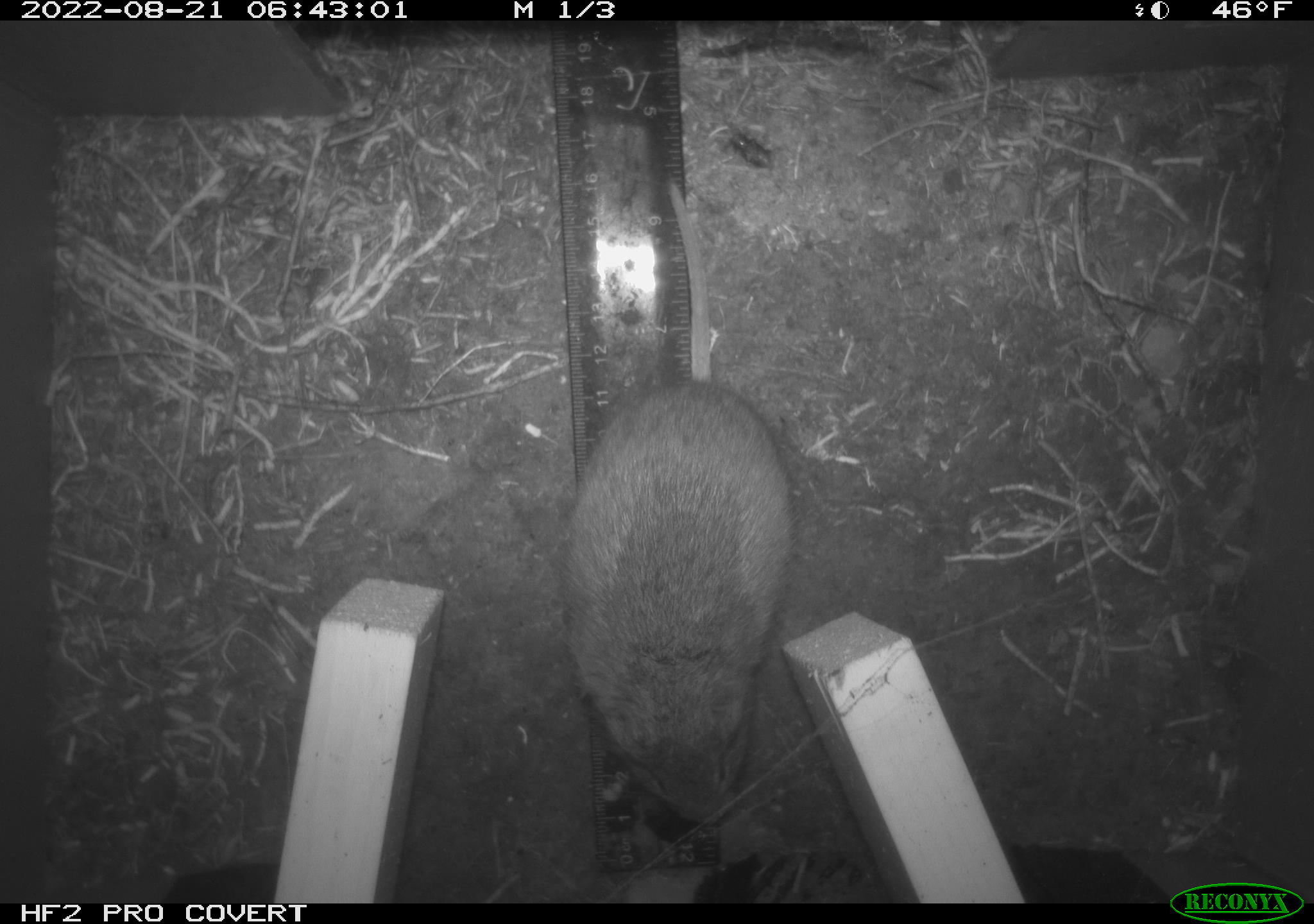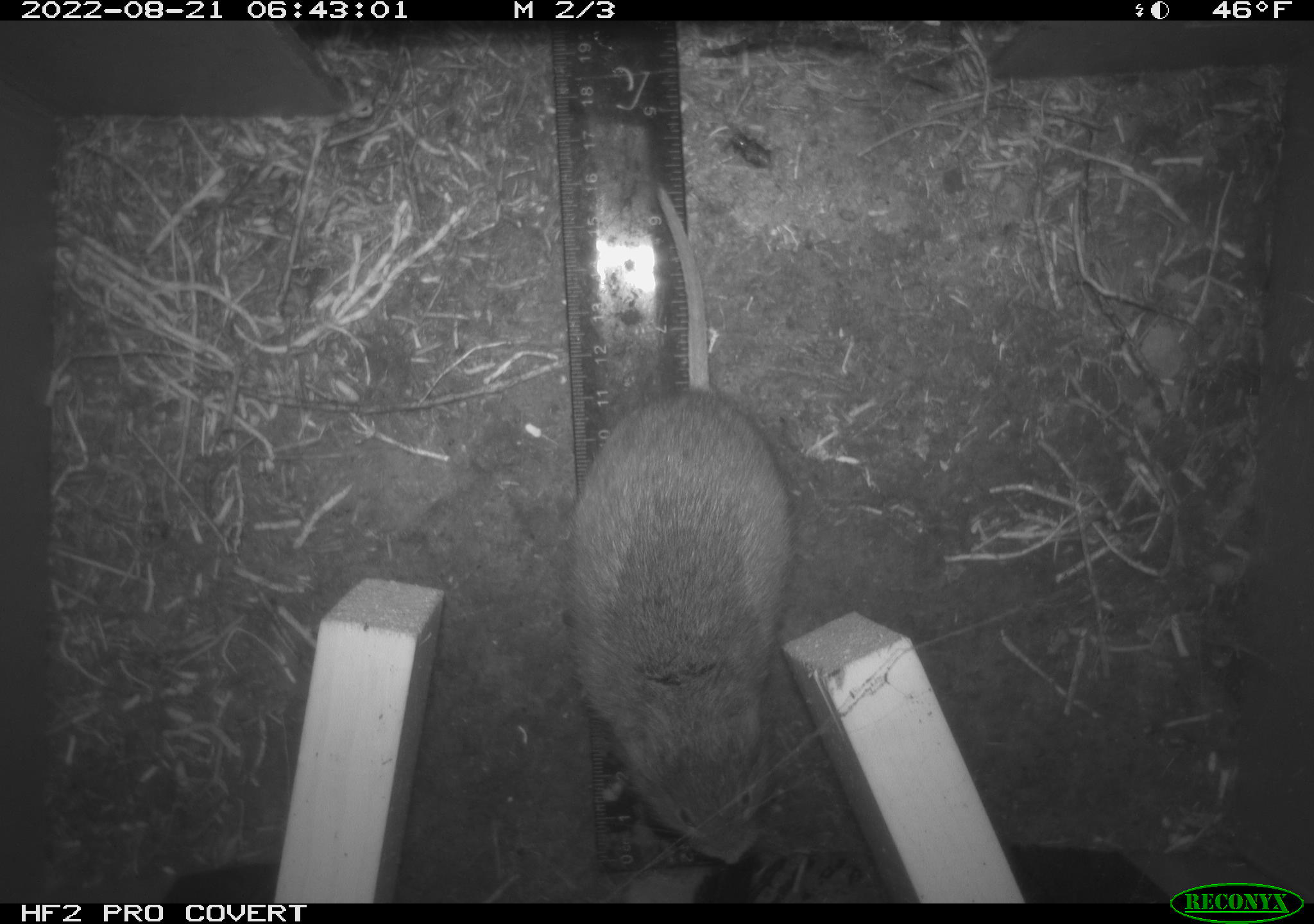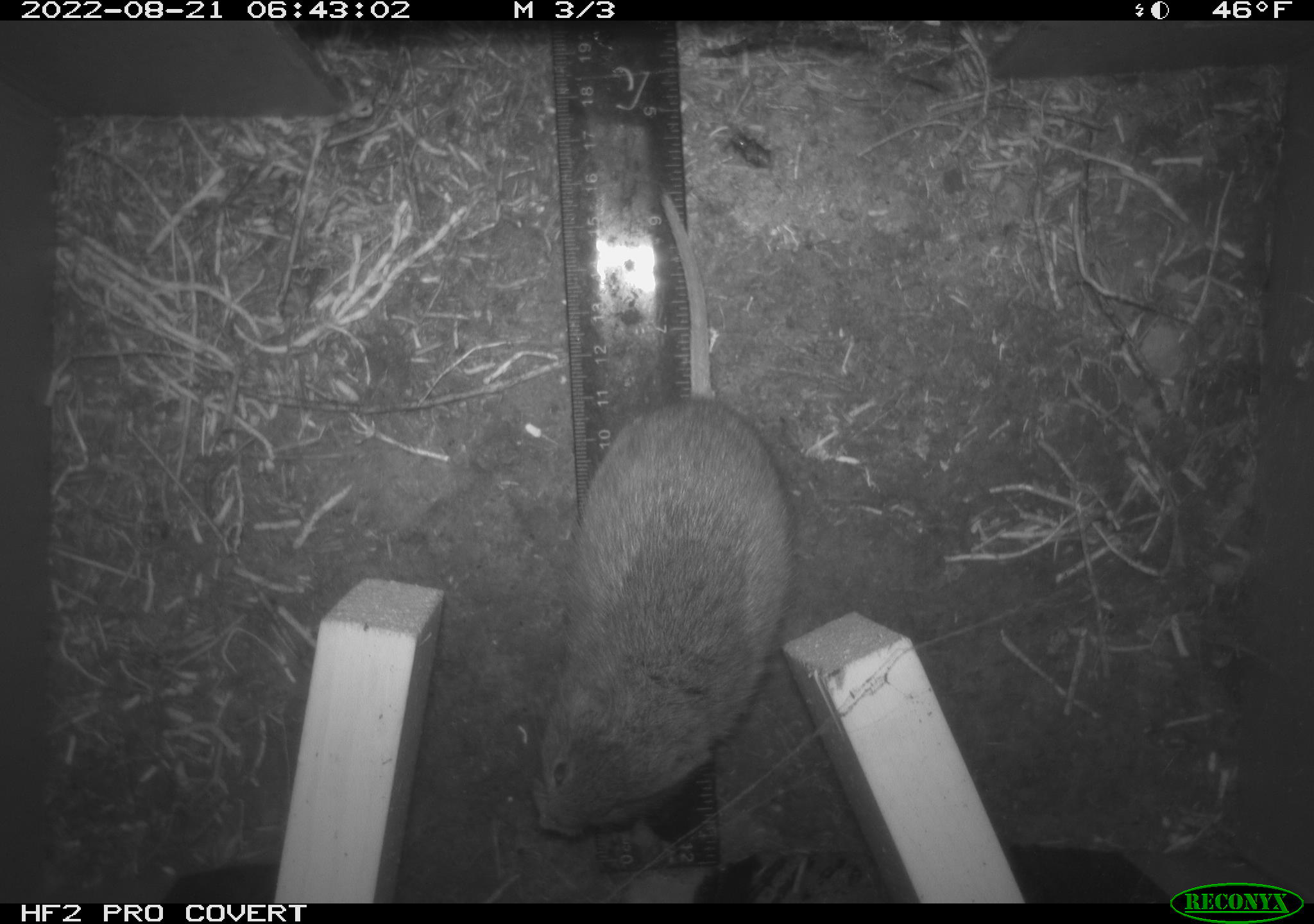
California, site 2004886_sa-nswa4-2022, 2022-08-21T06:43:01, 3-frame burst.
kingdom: Animalia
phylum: Chordata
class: Mammalia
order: Rodentia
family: Cricetidae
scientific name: Cricetidae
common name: hamsters, voles, lemmings, and allies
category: cricetidae family